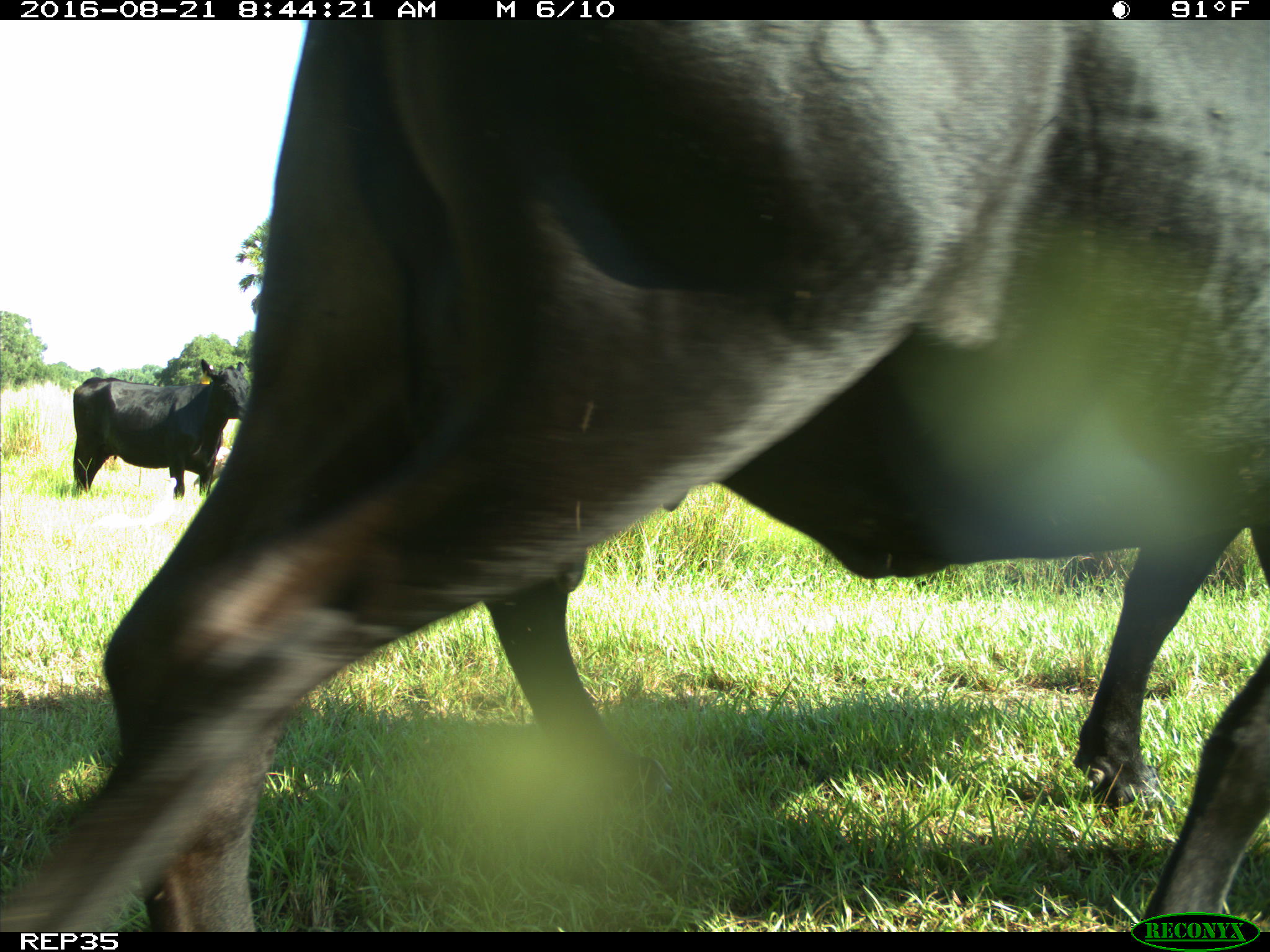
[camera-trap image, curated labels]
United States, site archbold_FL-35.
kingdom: Animalia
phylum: Chordata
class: Mammalia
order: Artiodactyla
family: Bovidae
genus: Bos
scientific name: Bos taurus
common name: domestic cow